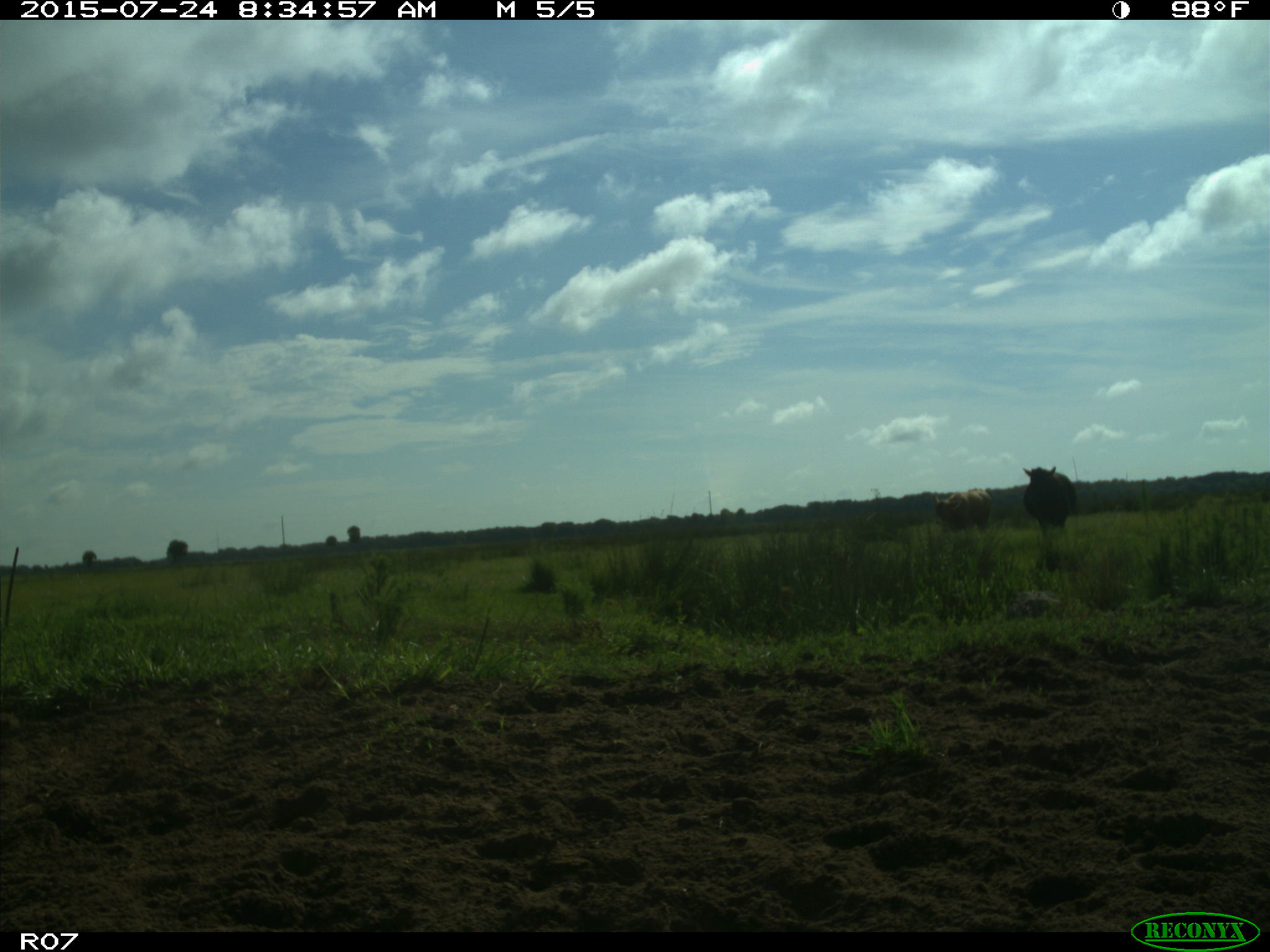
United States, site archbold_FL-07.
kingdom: Animalia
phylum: Chordata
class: Mammalia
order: Artiodactyla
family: Bovidae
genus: Bos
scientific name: Bos taurus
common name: domestic cow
Bos taurus (domestic cow).